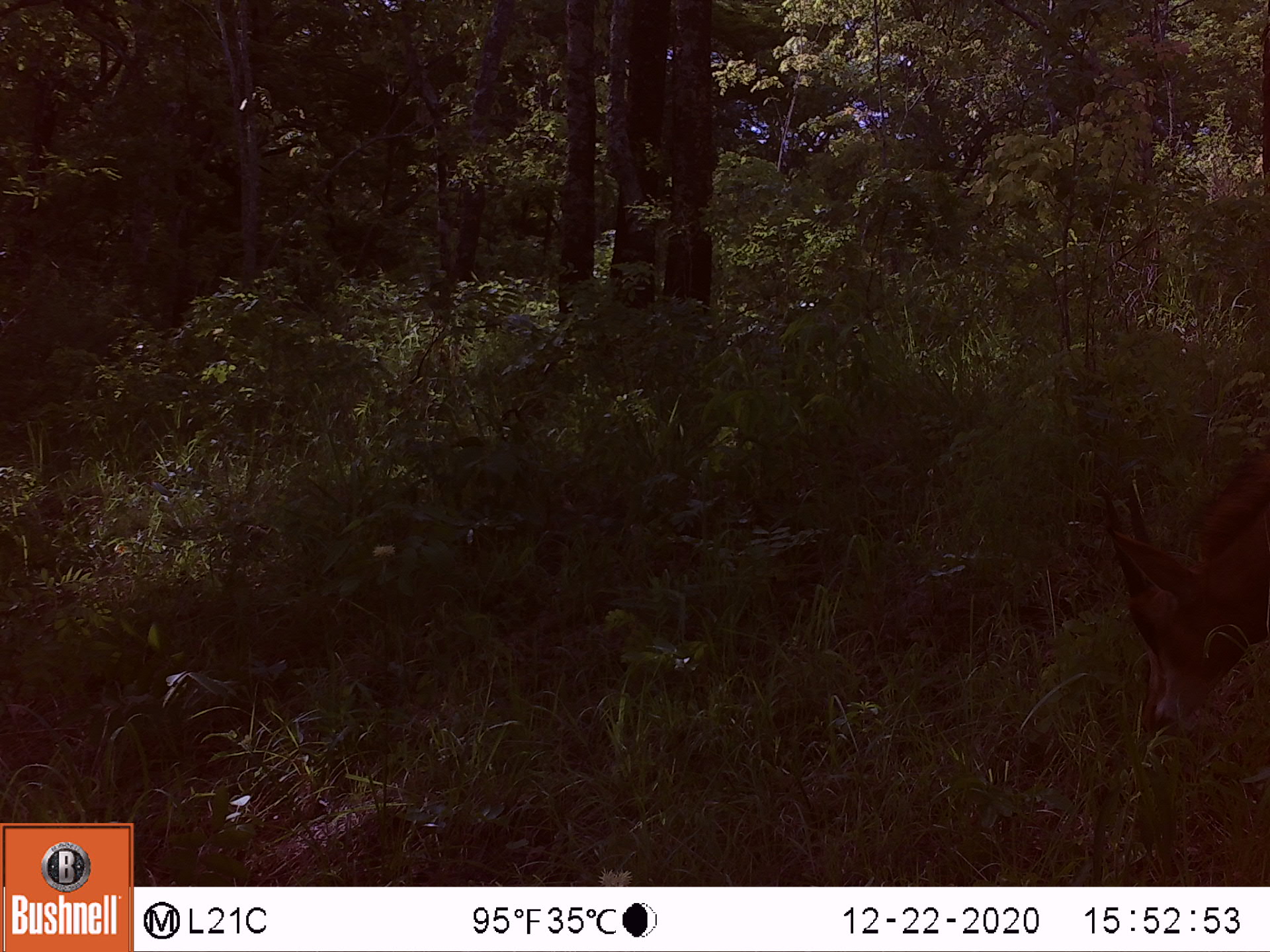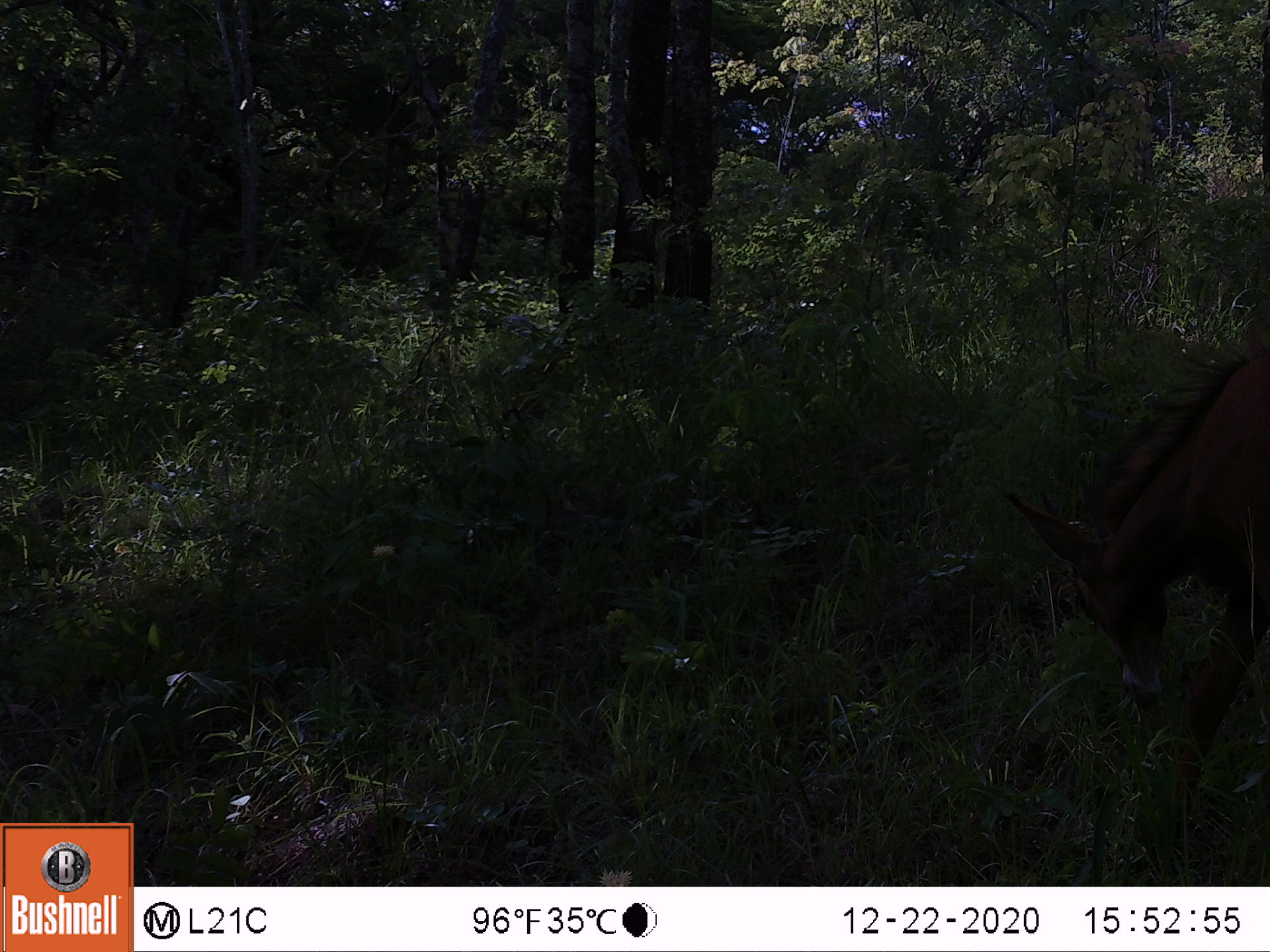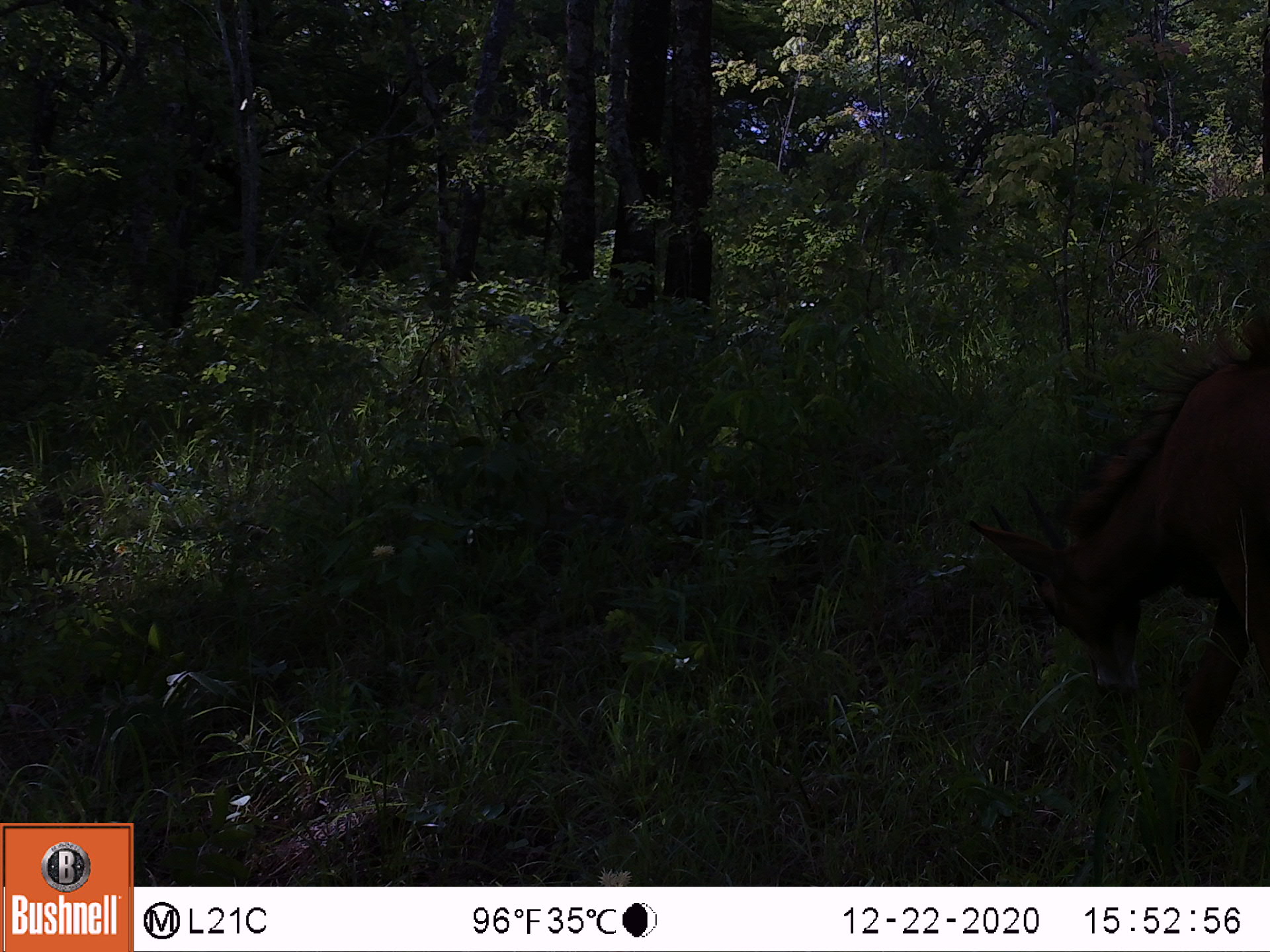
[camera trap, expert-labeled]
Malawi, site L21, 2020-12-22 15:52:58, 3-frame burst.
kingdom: Animalia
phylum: Chordata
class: Mammalia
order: Artiodactyla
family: Bovidae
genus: Hippotragus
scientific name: Hippotragus niger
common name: sable antelope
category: sable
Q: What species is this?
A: Sable (sable antelope) (Hippotragus niger).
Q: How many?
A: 1.